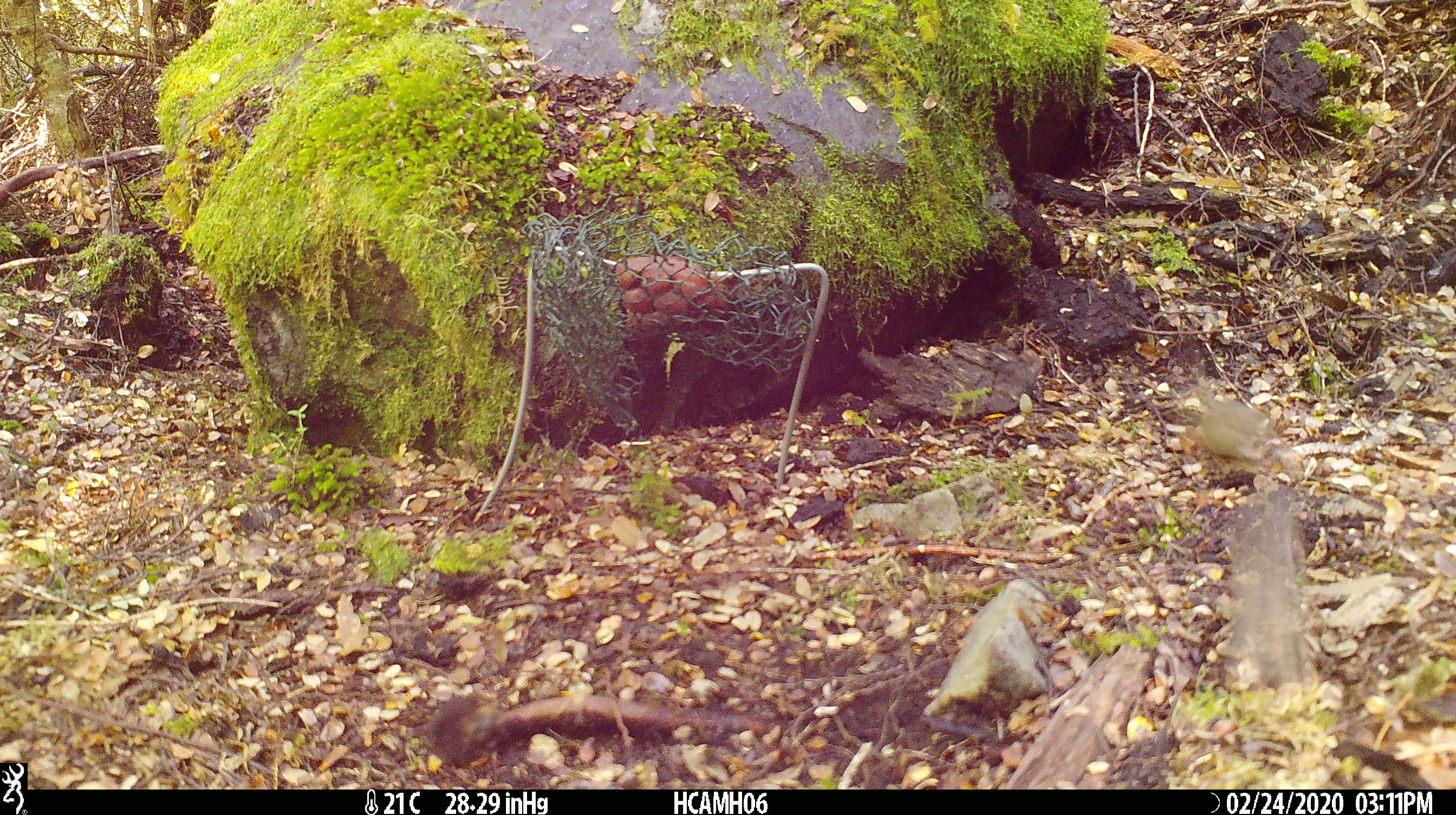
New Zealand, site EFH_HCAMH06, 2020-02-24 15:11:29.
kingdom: Animalia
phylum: Chordata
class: Mammalia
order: Rodentia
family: Muridae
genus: Mus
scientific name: Mus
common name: mouse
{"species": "mouse (Mus)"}